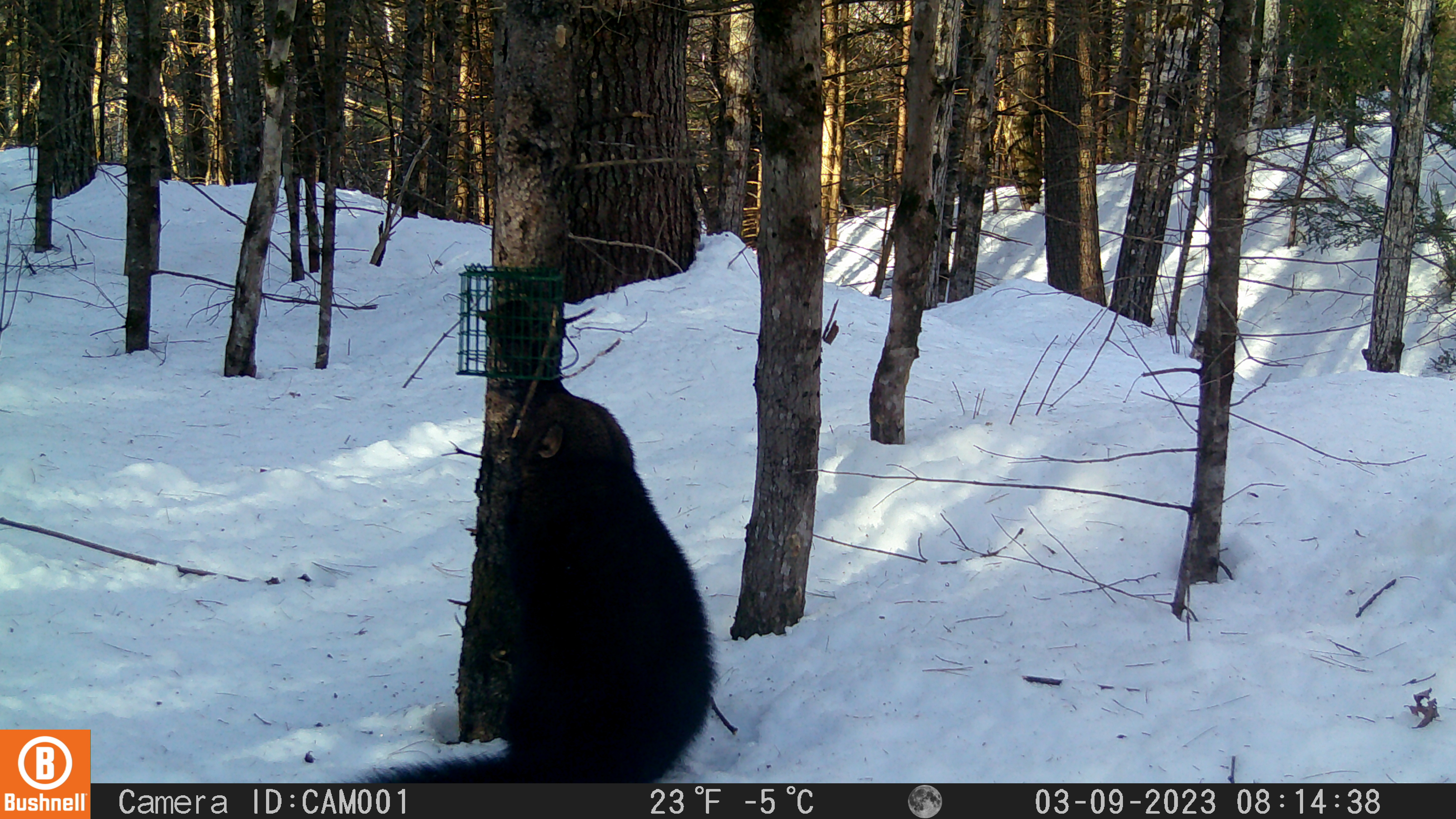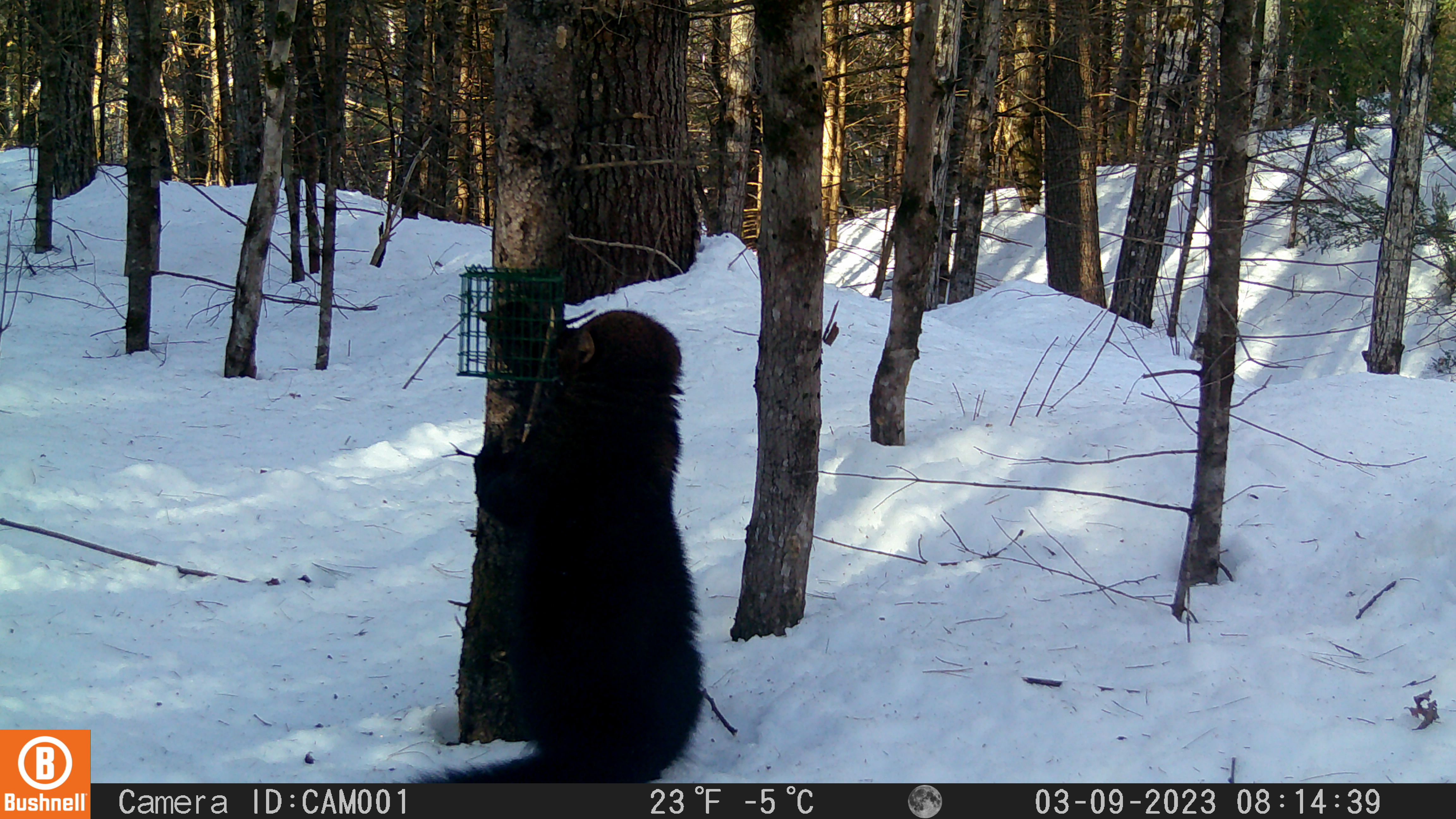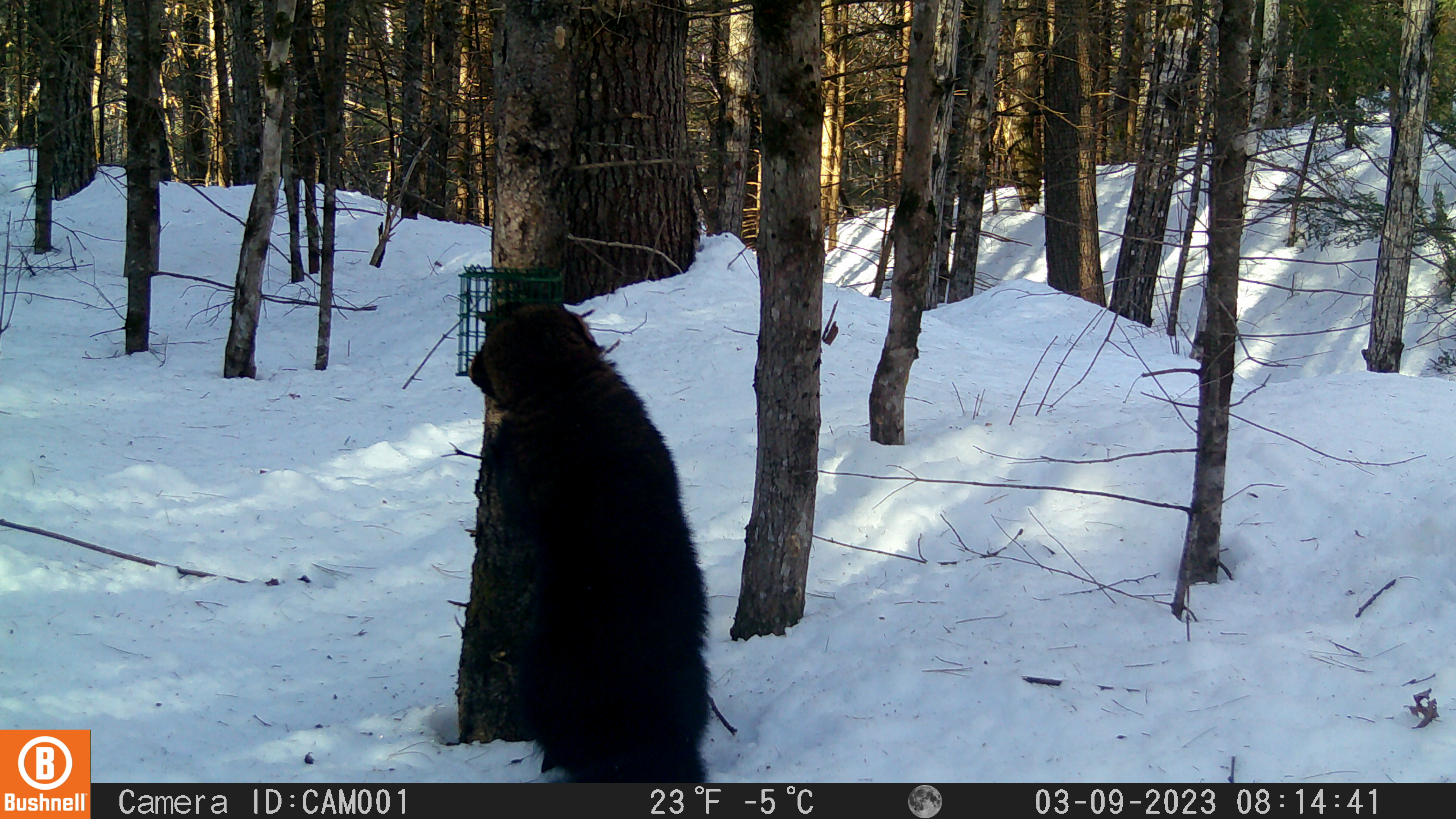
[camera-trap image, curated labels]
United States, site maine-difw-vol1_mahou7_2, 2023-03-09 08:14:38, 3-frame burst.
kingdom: Animalia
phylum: Chordata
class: Mammalia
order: Carnivora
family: Mustelidae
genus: Pekania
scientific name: Pekania pennanti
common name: fisher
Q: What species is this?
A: Fisher (Pekania pennanti).